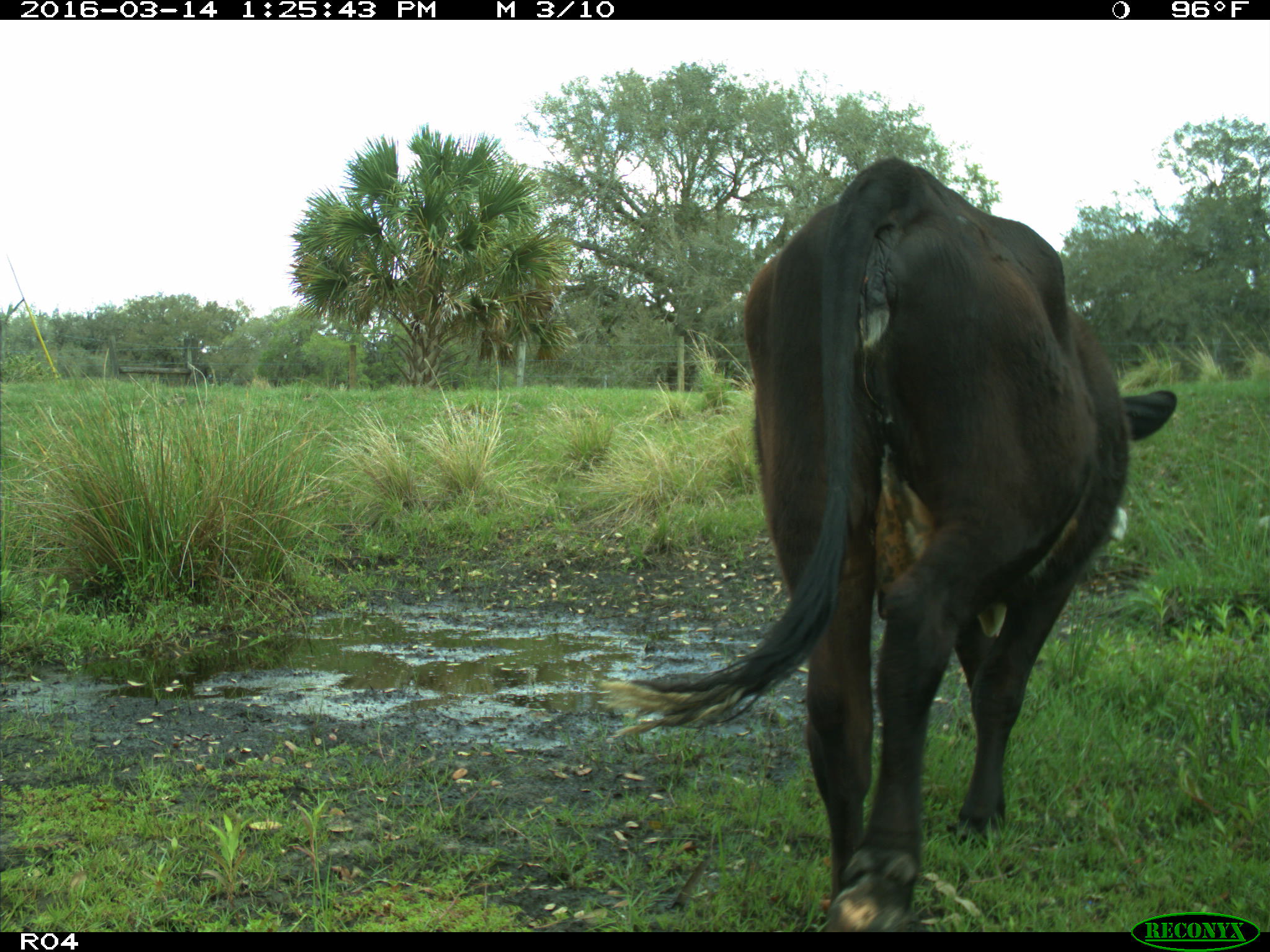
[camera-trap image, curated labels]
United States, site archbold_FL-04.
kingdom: Animalia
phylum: Chordata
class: Mammalia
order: Artiodactyla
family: Bovidae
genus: Bos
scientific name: Bos taurus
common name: domestic cow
Bos taurus (domestic cow).